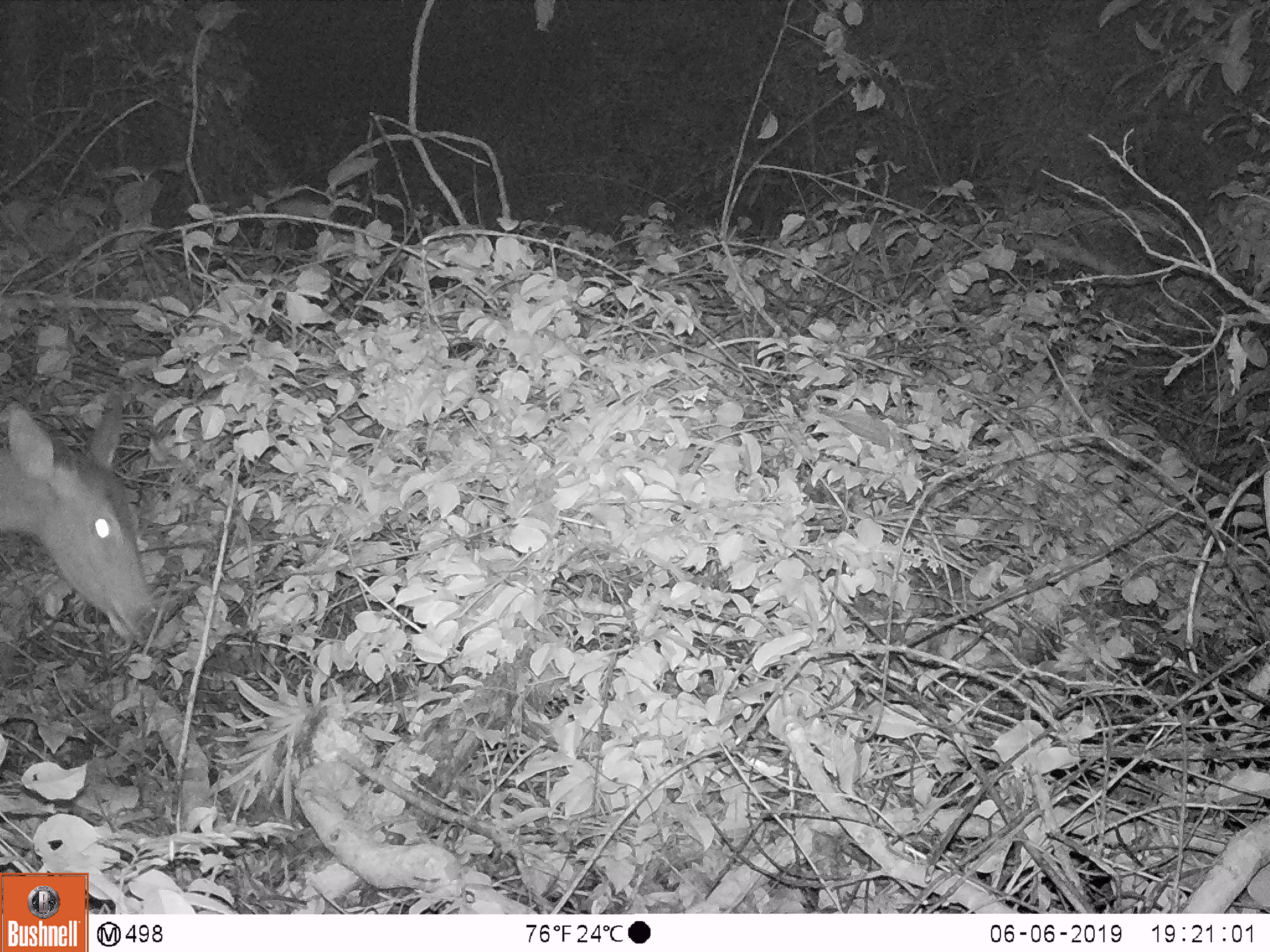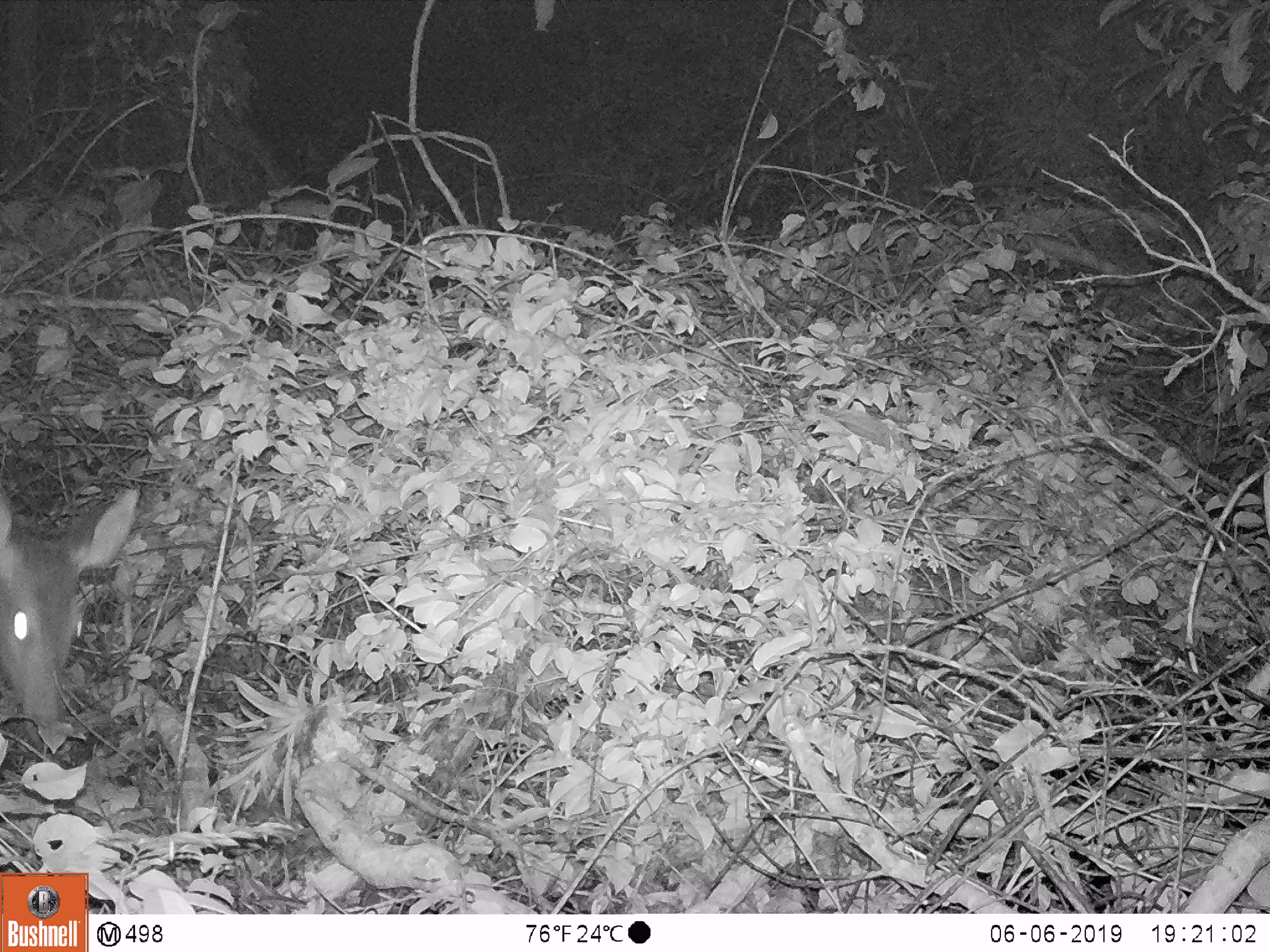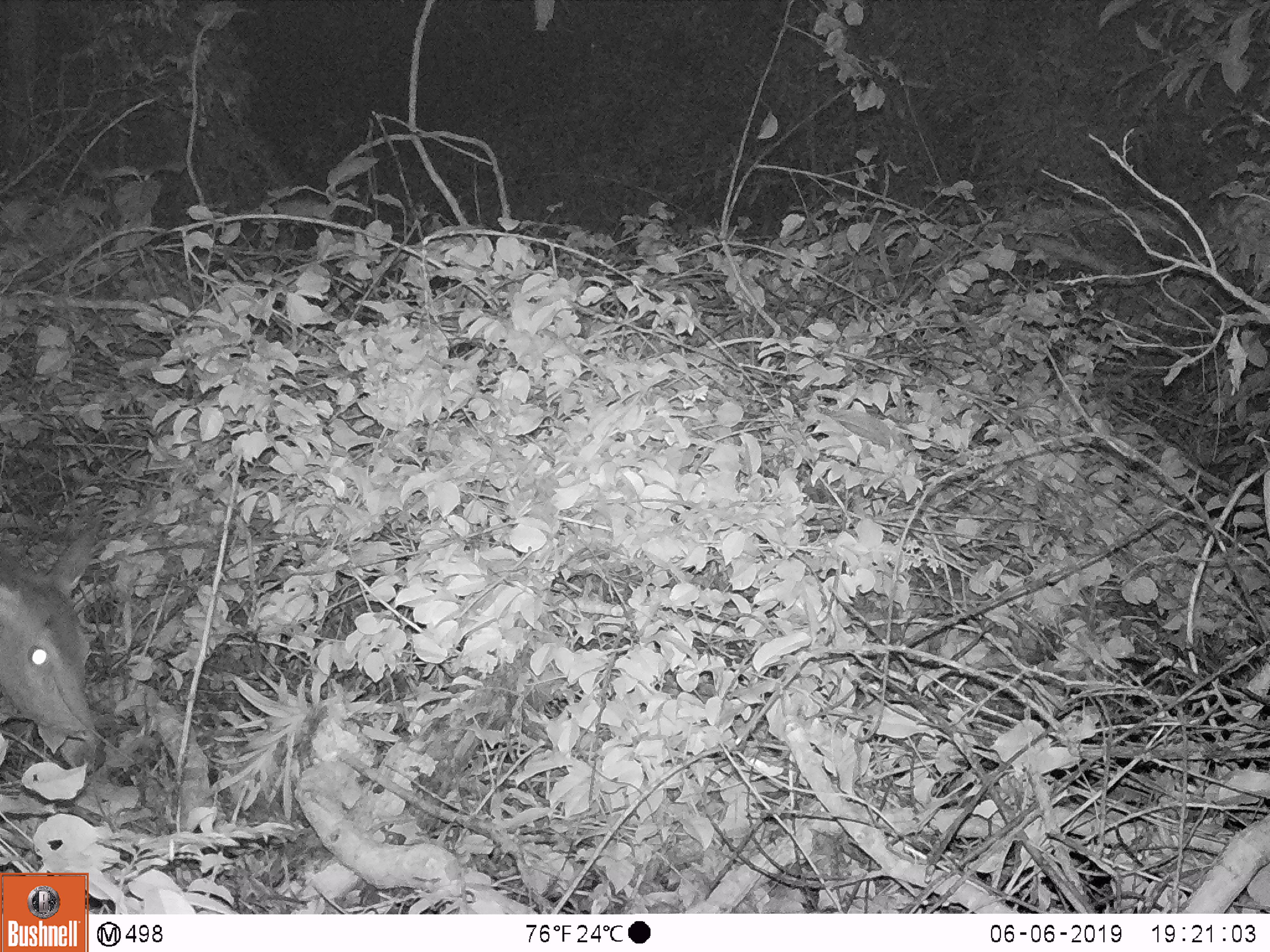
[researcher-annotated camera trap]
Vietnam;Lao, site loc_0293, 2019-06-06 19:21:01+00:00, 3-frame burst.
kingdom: Animalia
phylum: Chordata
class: Mammalia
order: Artiodactyla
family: Cervidae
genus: Rusa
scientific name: Rusa unicolor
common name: sambar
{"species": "sambar (Rusa unicolor)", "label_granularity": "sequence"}